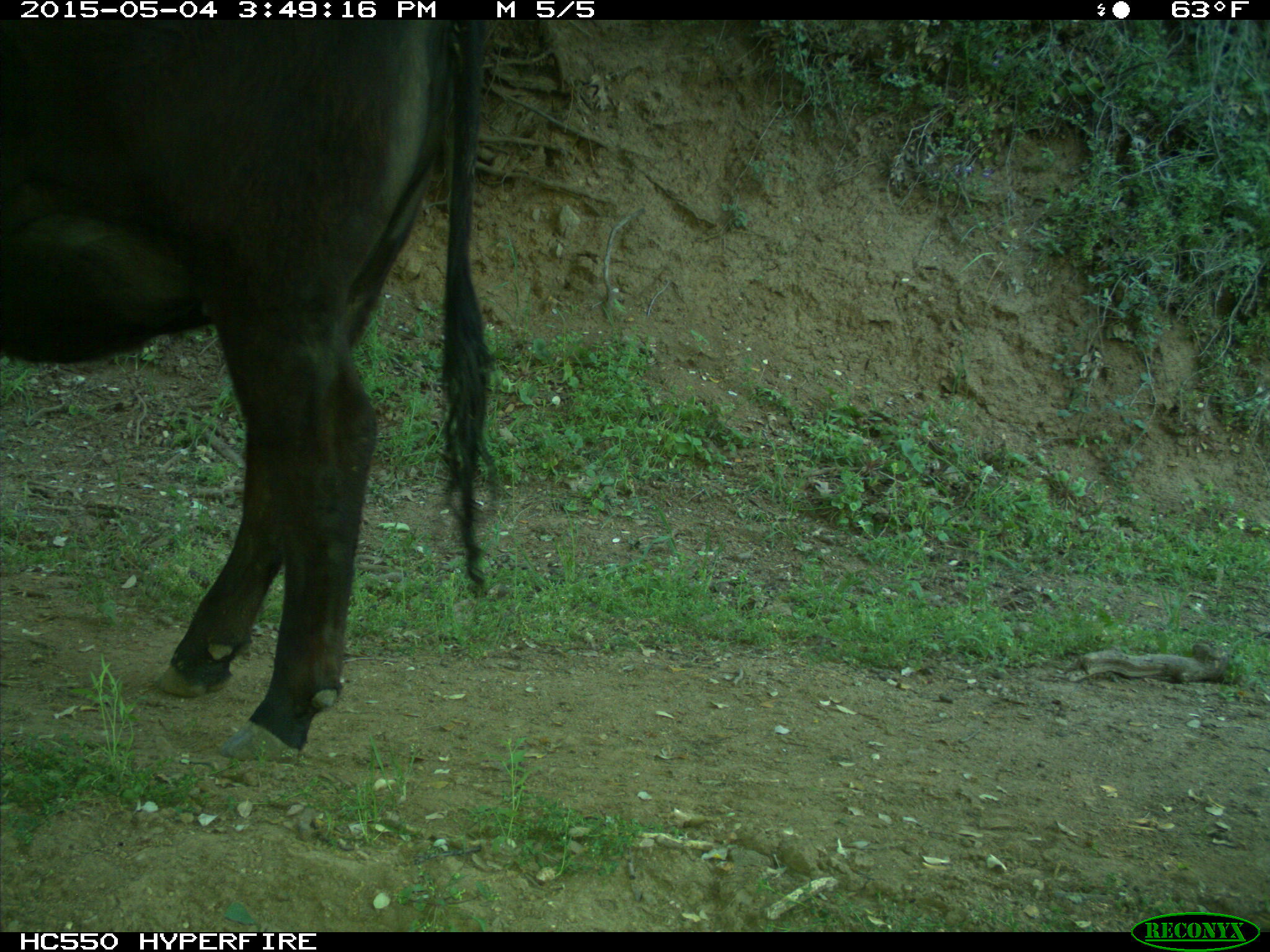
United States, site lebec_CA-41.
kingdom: Animalia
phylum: Chordata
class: Mammalia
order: Artiodactyla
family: Bovidae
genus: Bos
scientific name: Bos taurus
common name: domestic cow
Bos taurus (domestic cow).